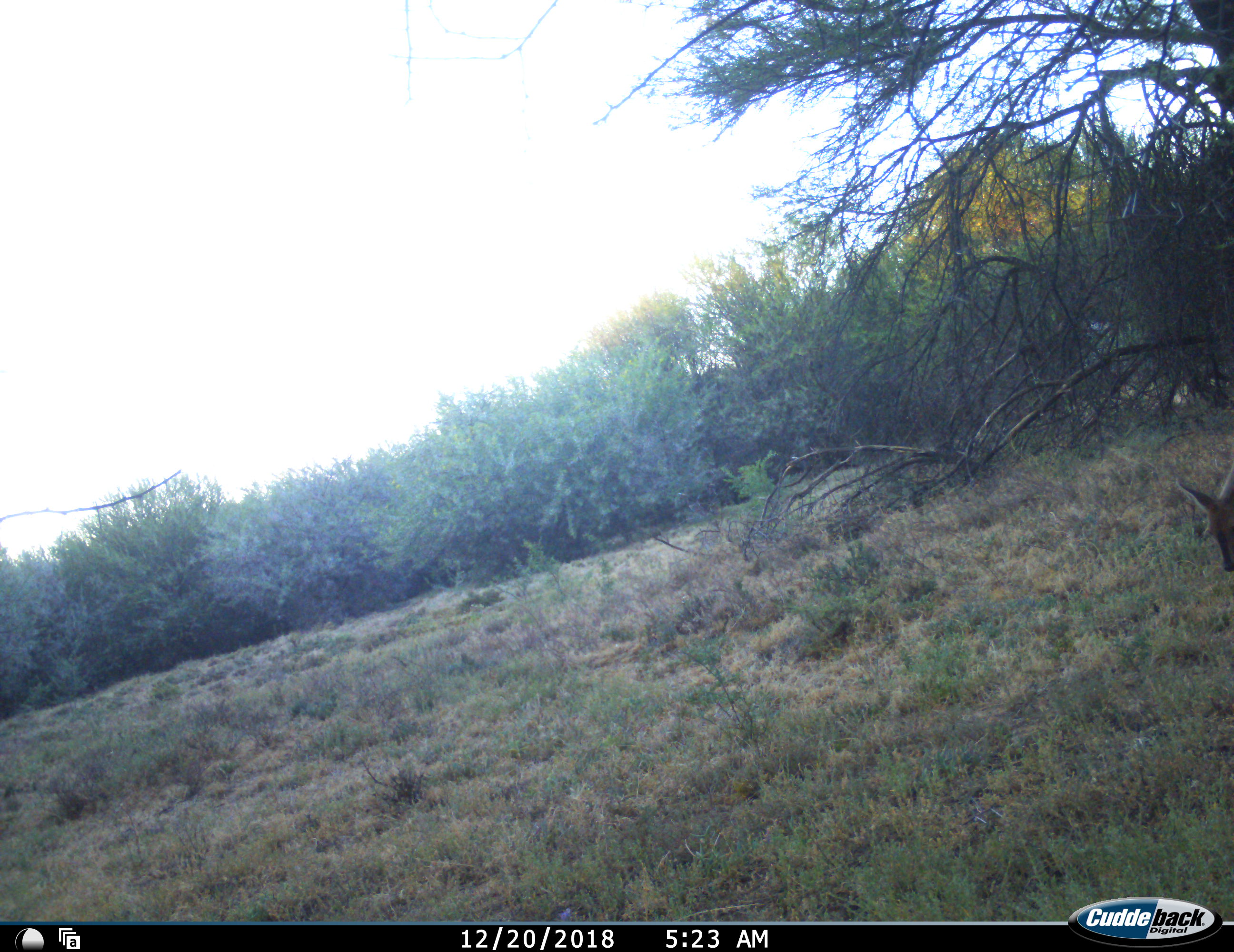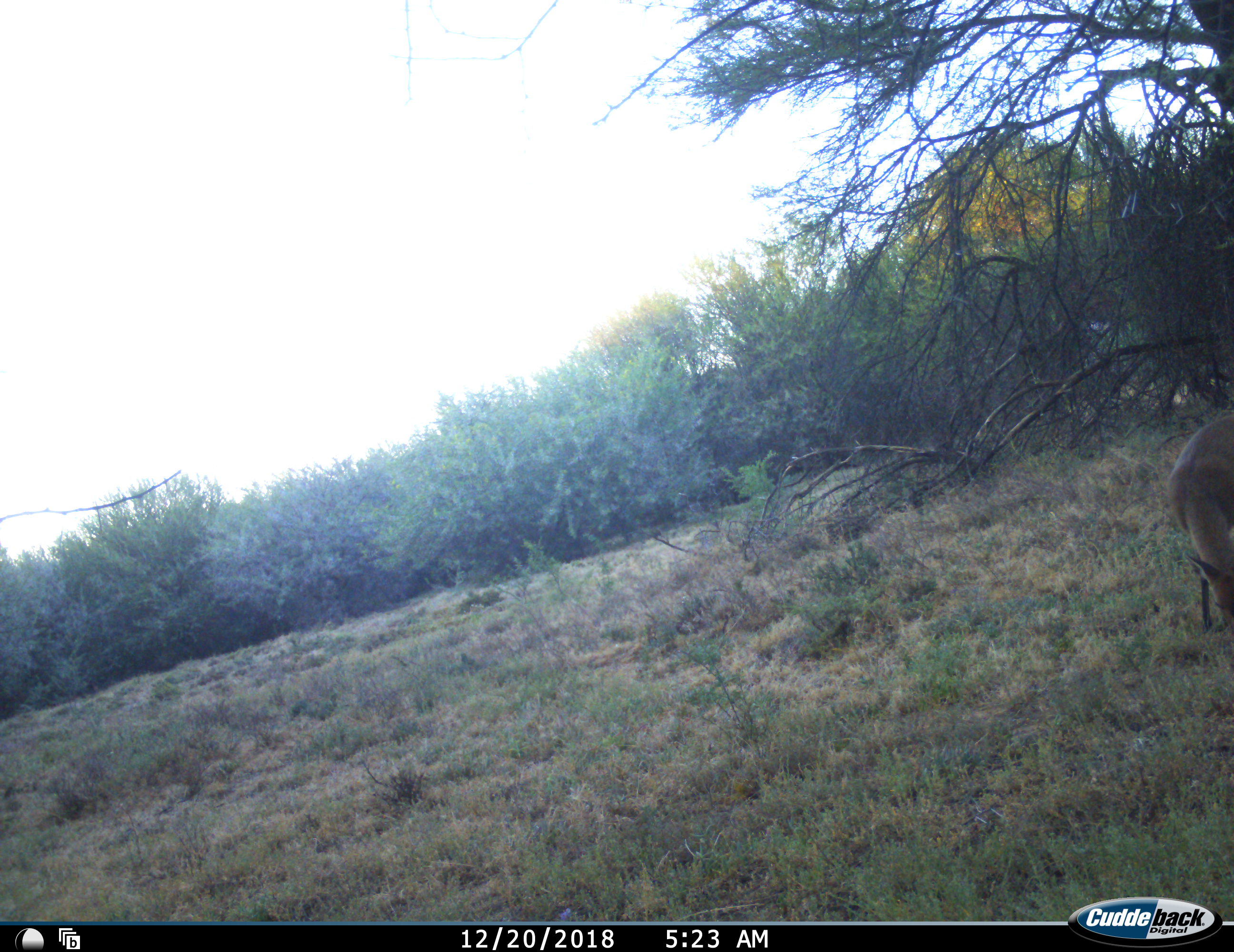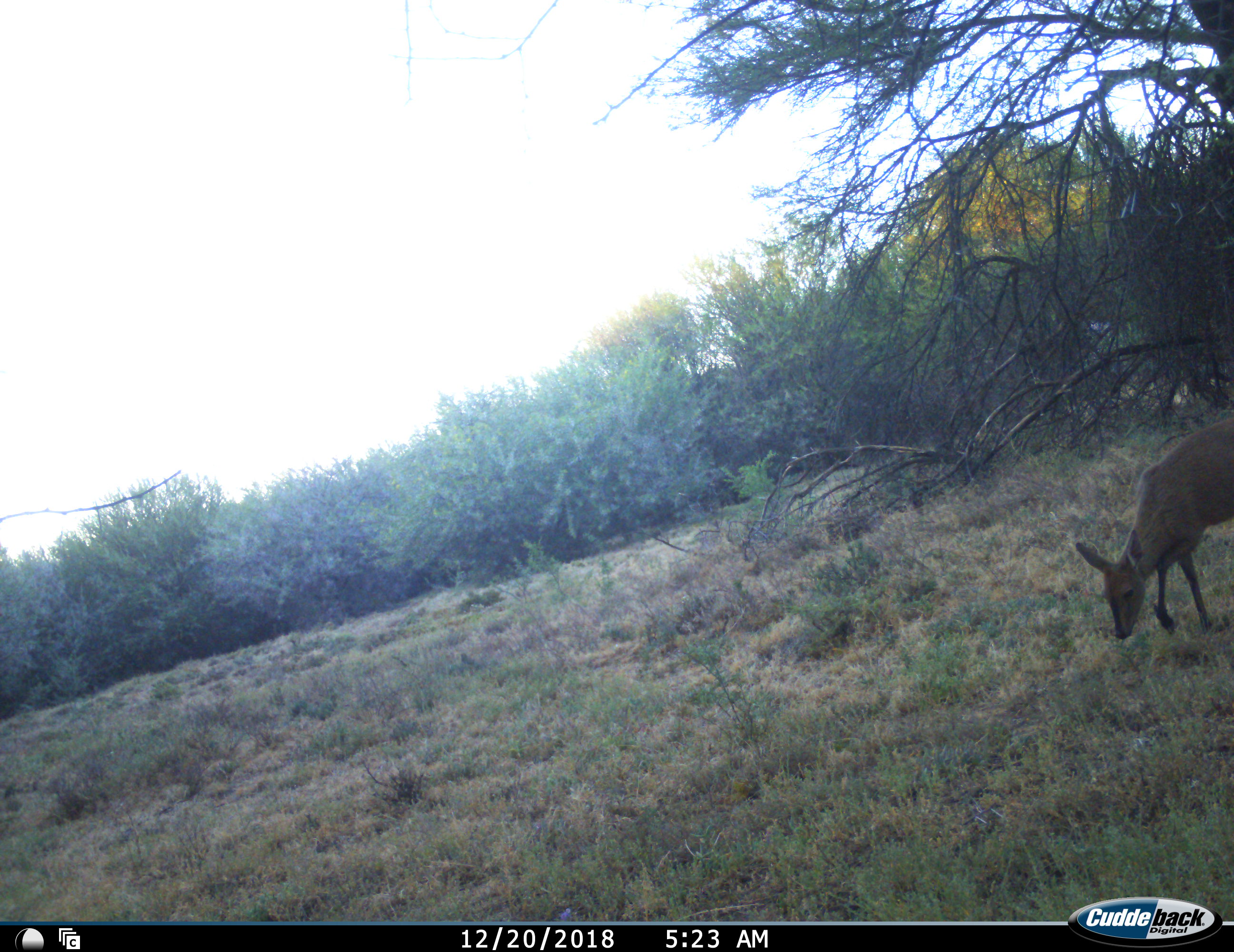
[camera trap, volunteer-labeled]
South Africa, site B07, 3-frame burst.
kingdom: Animalia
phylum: Chordata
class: Mammalia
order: Artiodactyla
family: Bovidae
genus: Sylvicapra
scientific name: Sylvicapra grimmia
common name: common grey duiker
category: duikercommongrey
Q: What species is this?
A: Duikercommongrey (common grey duiker) (Sylvicapra grimmia).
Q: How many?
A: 1.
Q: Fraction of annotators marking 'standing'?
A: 0%.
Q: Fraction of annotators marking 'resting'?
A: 0%.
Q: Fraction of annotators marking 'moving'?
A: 50%.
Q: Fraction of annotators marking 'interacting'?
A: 0%.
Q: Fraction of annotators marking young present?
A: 0%.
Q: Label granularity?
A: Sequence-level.